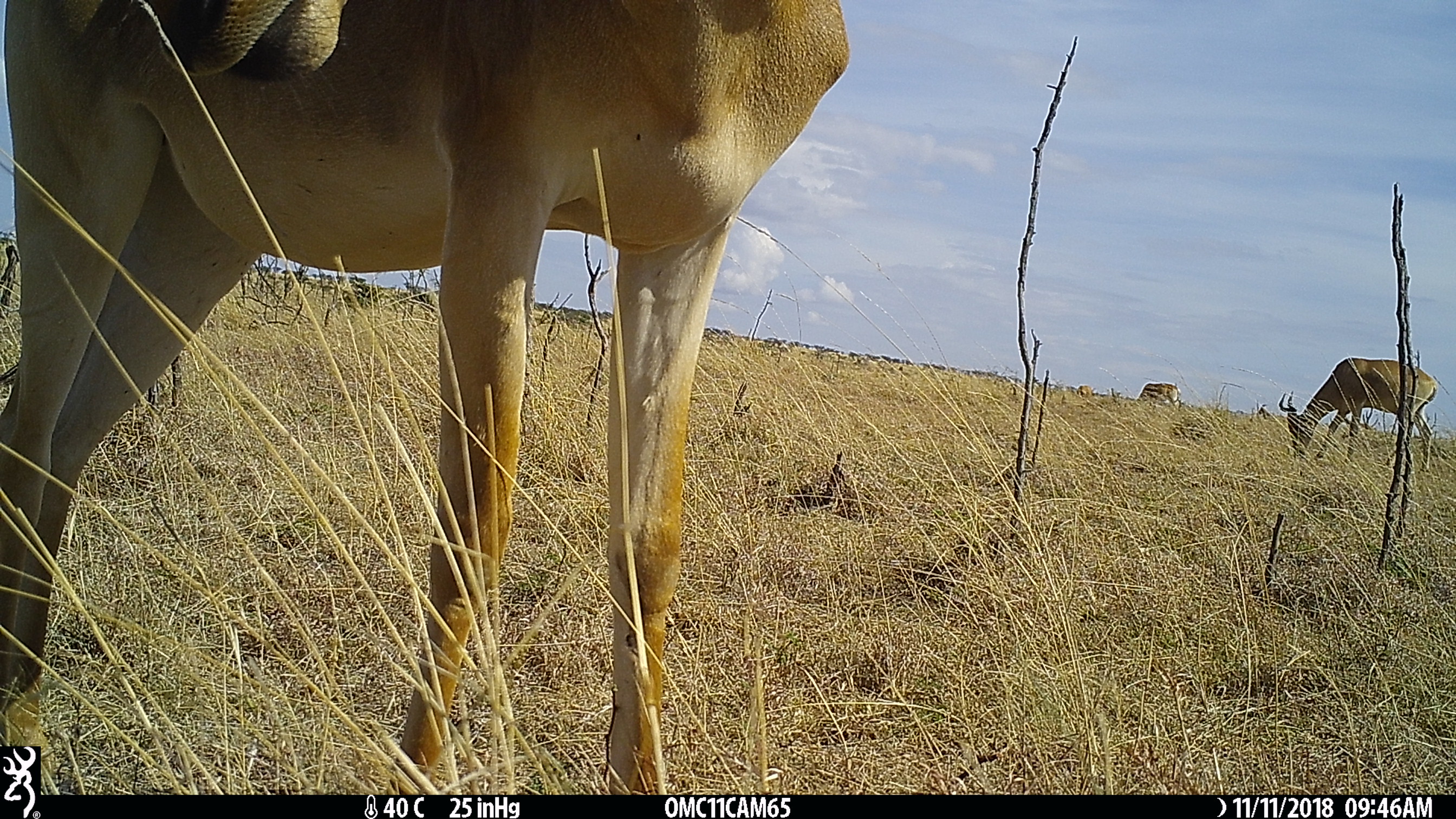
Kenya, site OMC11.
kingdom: Animalia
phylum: Chordata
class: Mammalia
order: Artiodactyla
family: Bovidae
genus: Alcelaphus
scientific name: Alcelaphus buselaphus cokii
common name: coke's hartebeest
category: hartebeest cokes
Hartebeest cokes (coke's hartebeest) (Alcelaphus buselaphus cokii).